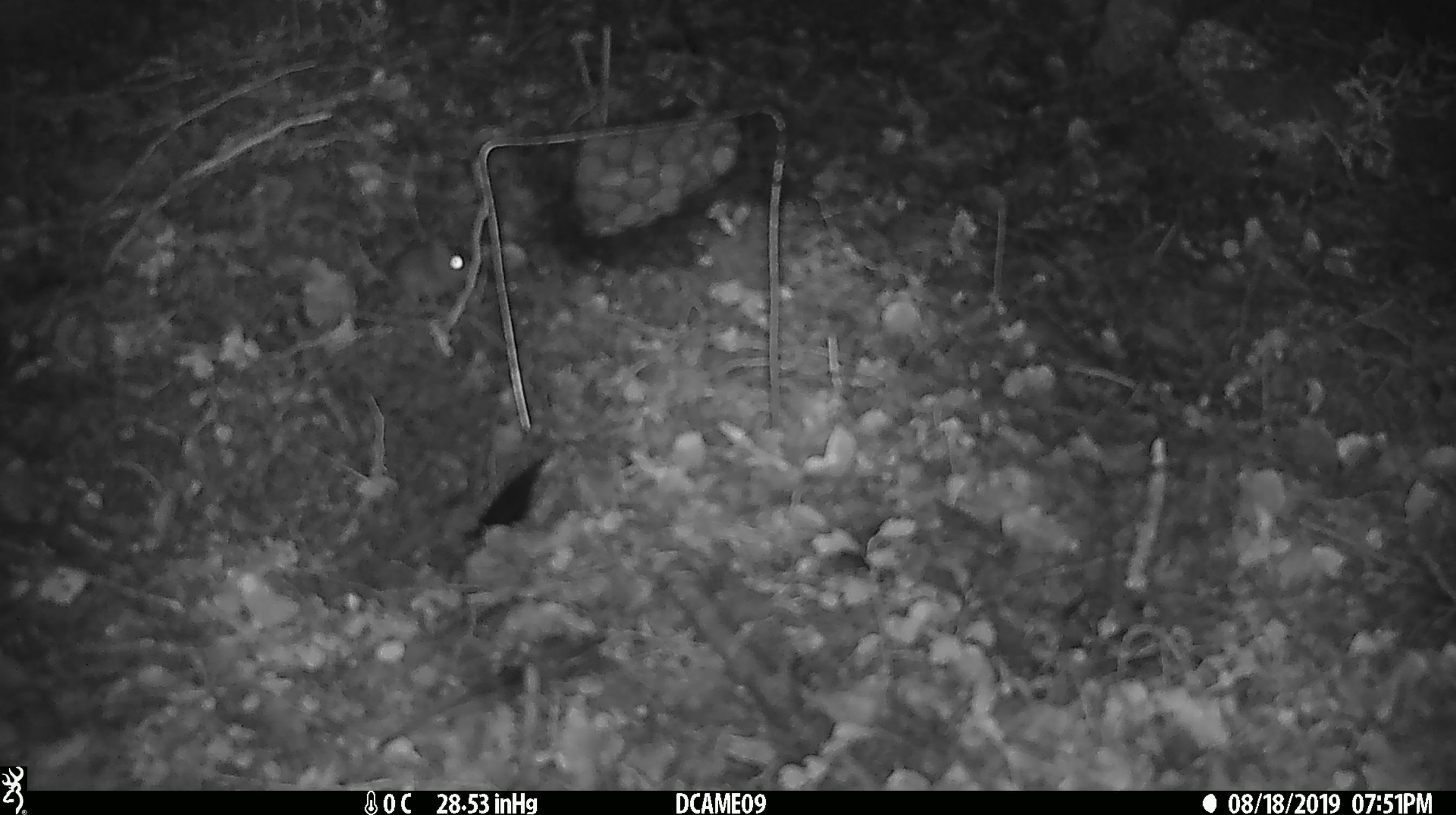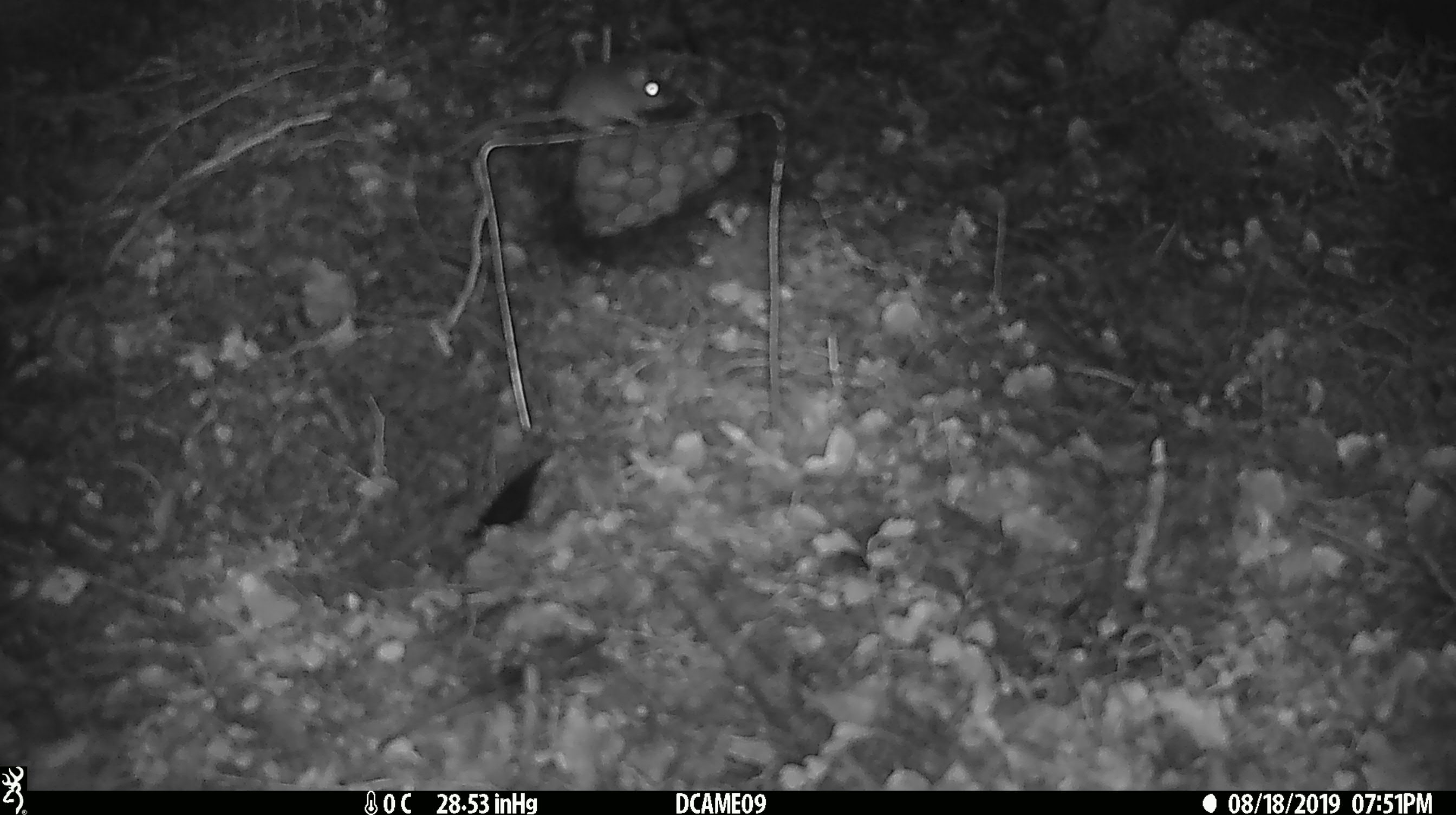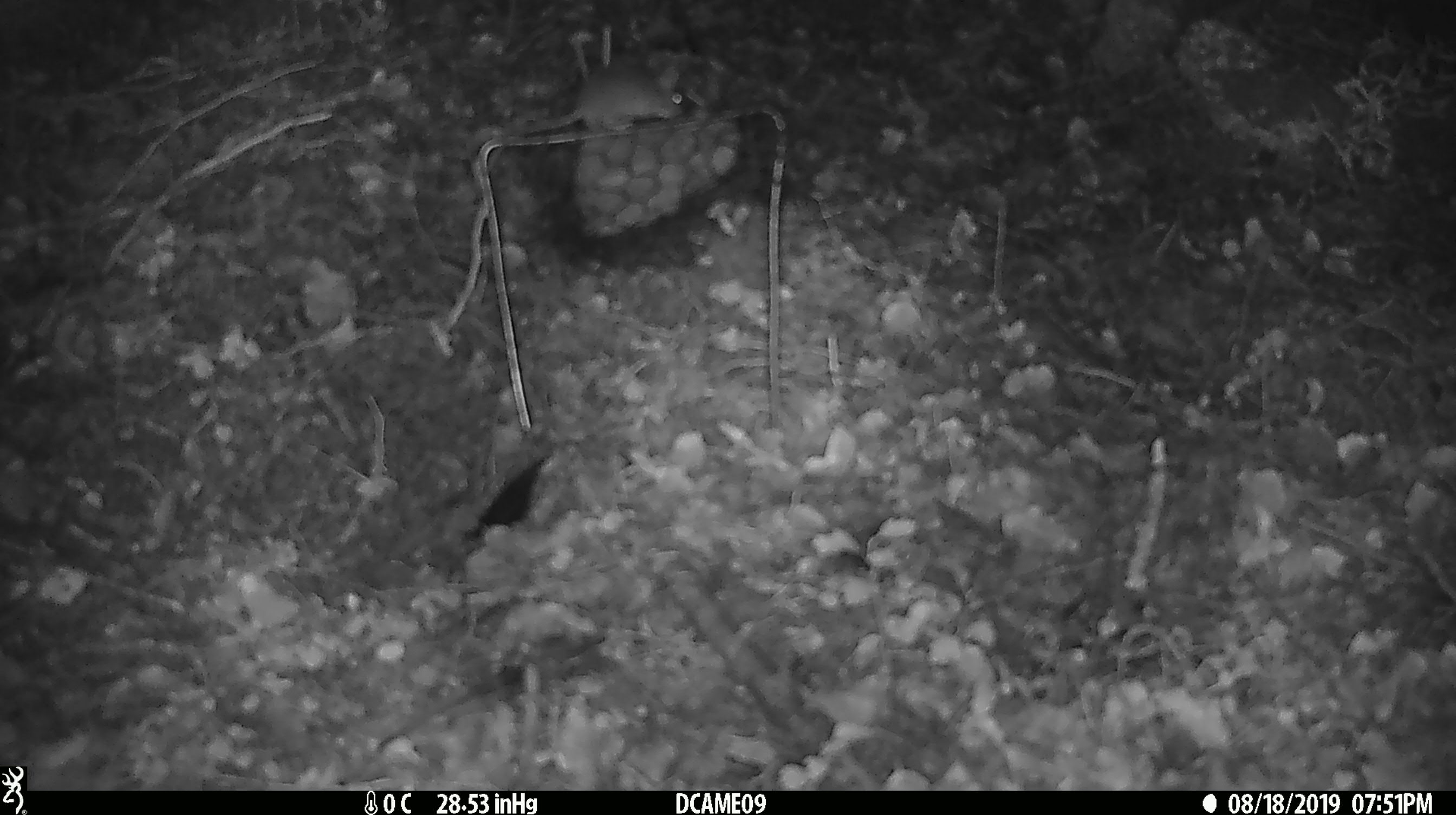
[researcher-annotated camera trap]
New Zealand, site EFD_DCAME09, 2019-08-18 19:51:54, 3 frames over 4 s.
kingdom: Animalia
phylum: Chordata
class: Mammalia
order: Rodentia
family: Muridae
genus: Mus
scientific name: Mus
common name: mouse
Mouse (Mus).